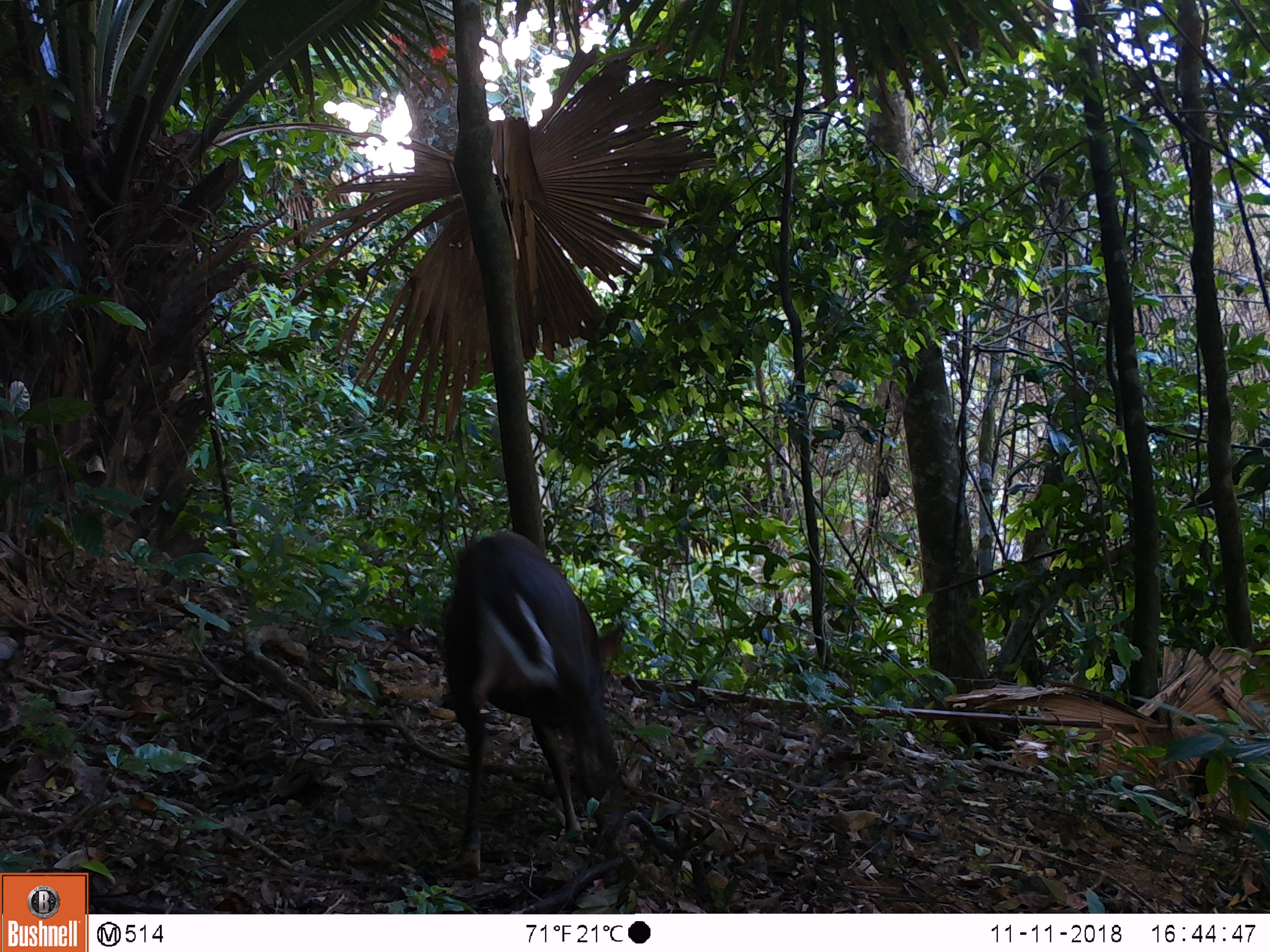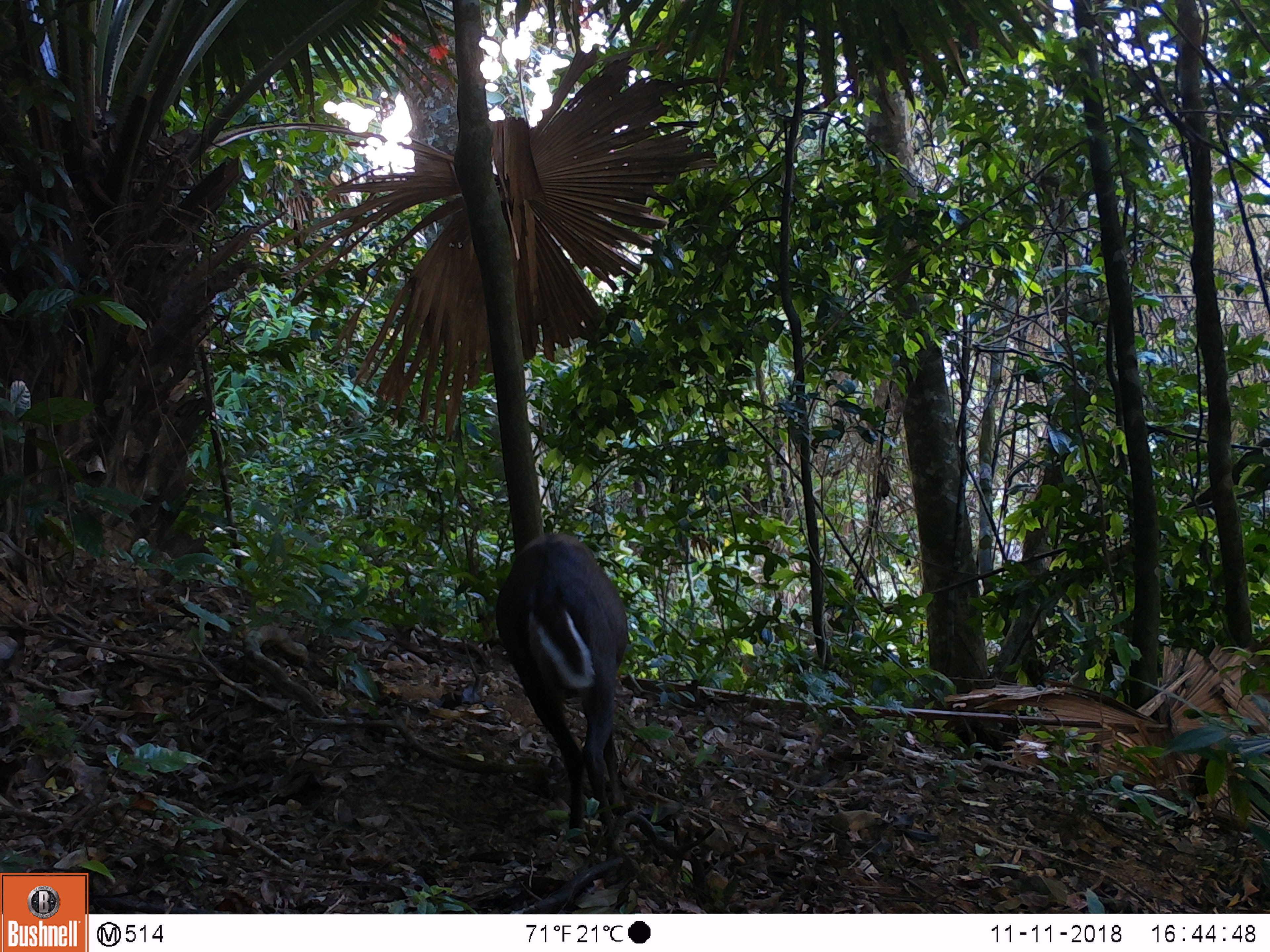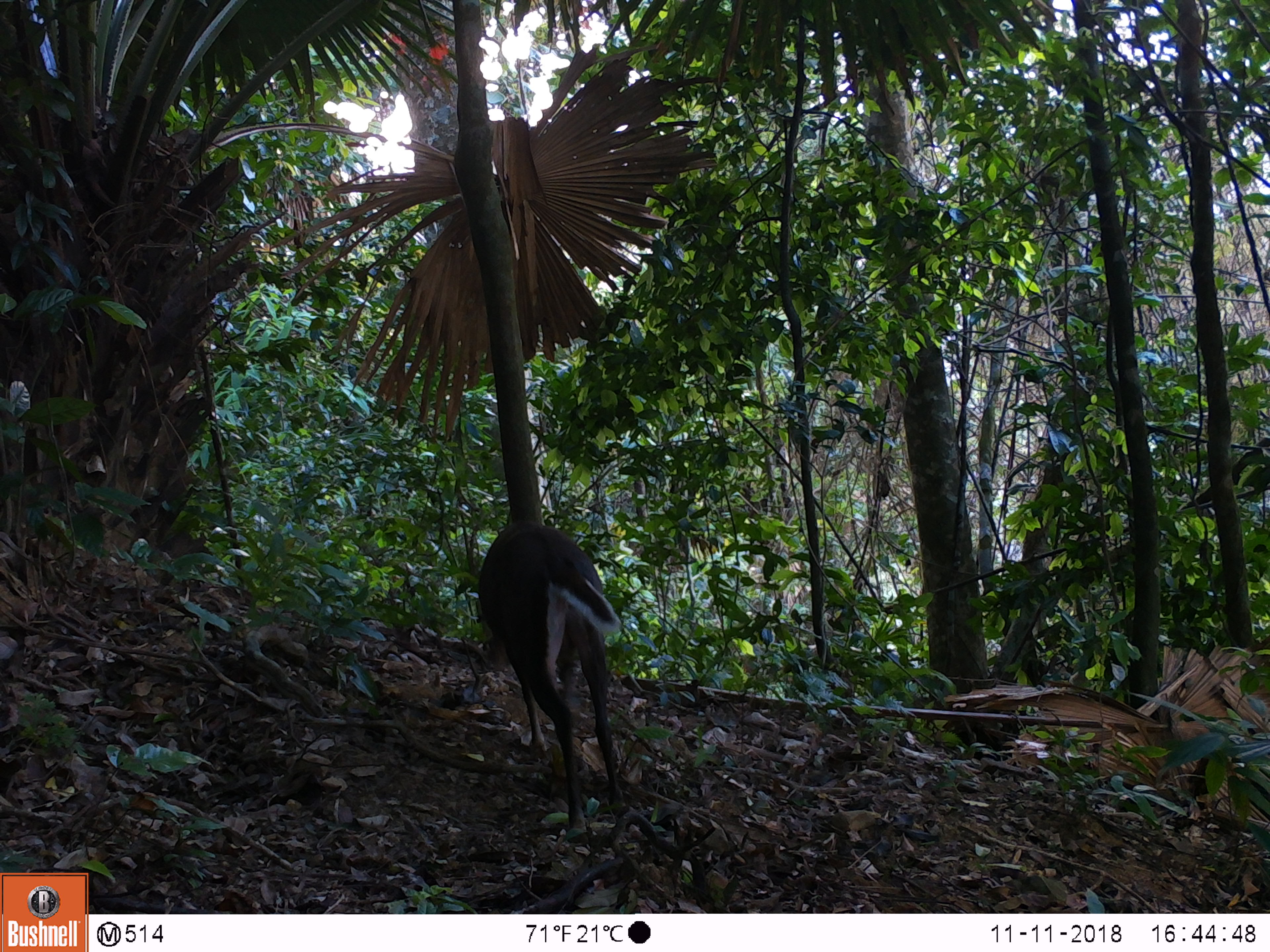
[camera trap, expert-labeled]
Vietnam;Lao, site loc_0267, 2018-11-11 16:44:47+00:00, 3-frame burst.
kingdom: Animalia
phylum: Chordata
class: Mammalia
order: Artiodactyla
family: Cervidae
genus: Muntiacus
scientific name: Muntiacus rooseveltorum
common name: roosevelt's muntjac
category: roosevelts muntjac group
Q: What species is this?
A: Roosevelts muntjac group (roosevelt's muntjac) (Muntiacus rooseveltorum).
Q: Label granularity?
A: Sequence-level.